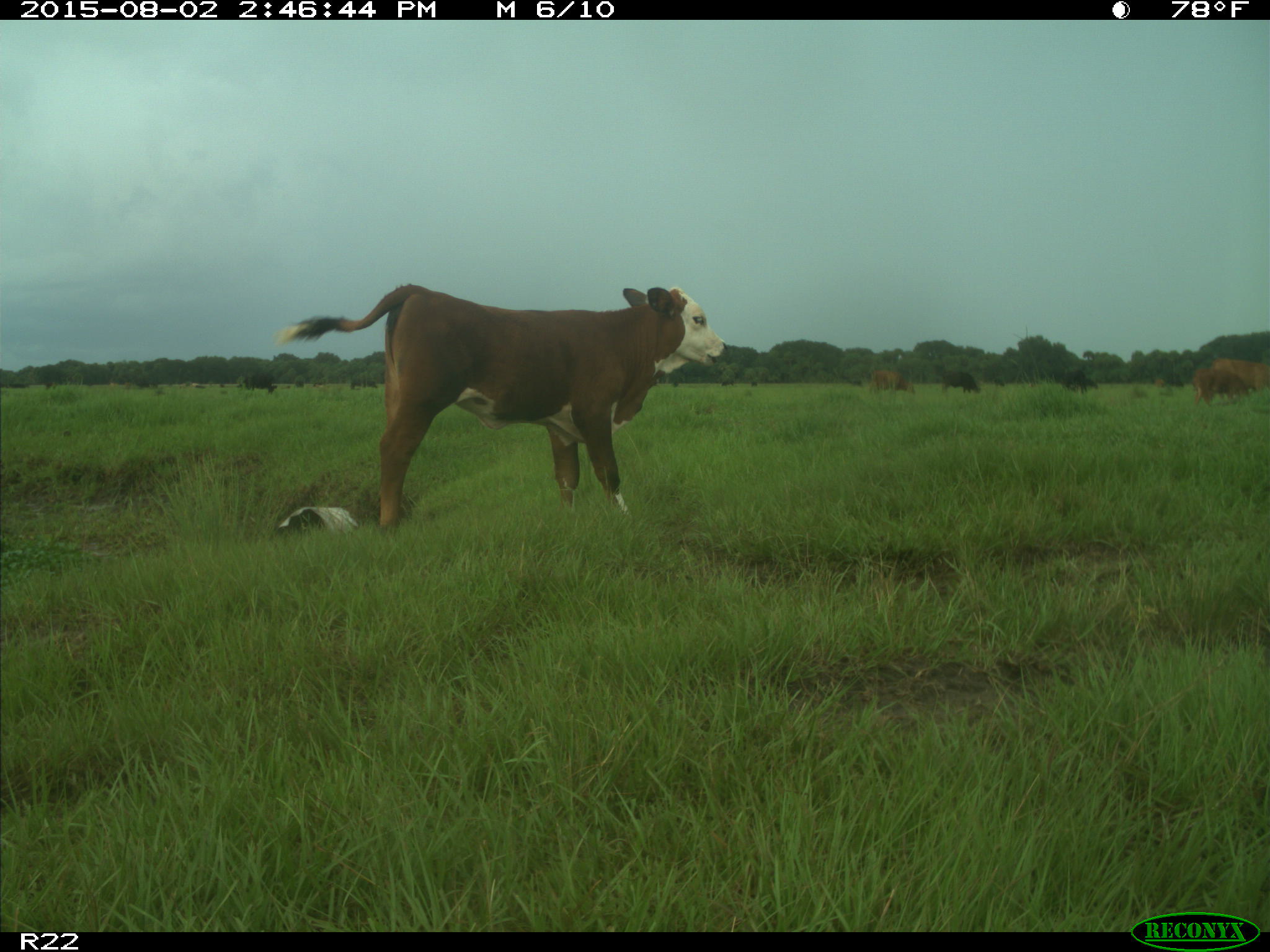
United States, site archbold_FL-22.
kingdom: Animalia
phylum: Chordata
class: Mammalia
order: Artiodactyla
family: Bovidae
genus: Bos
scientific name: Bos taurus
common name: domestic cow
Bos taurus (domestic cow).